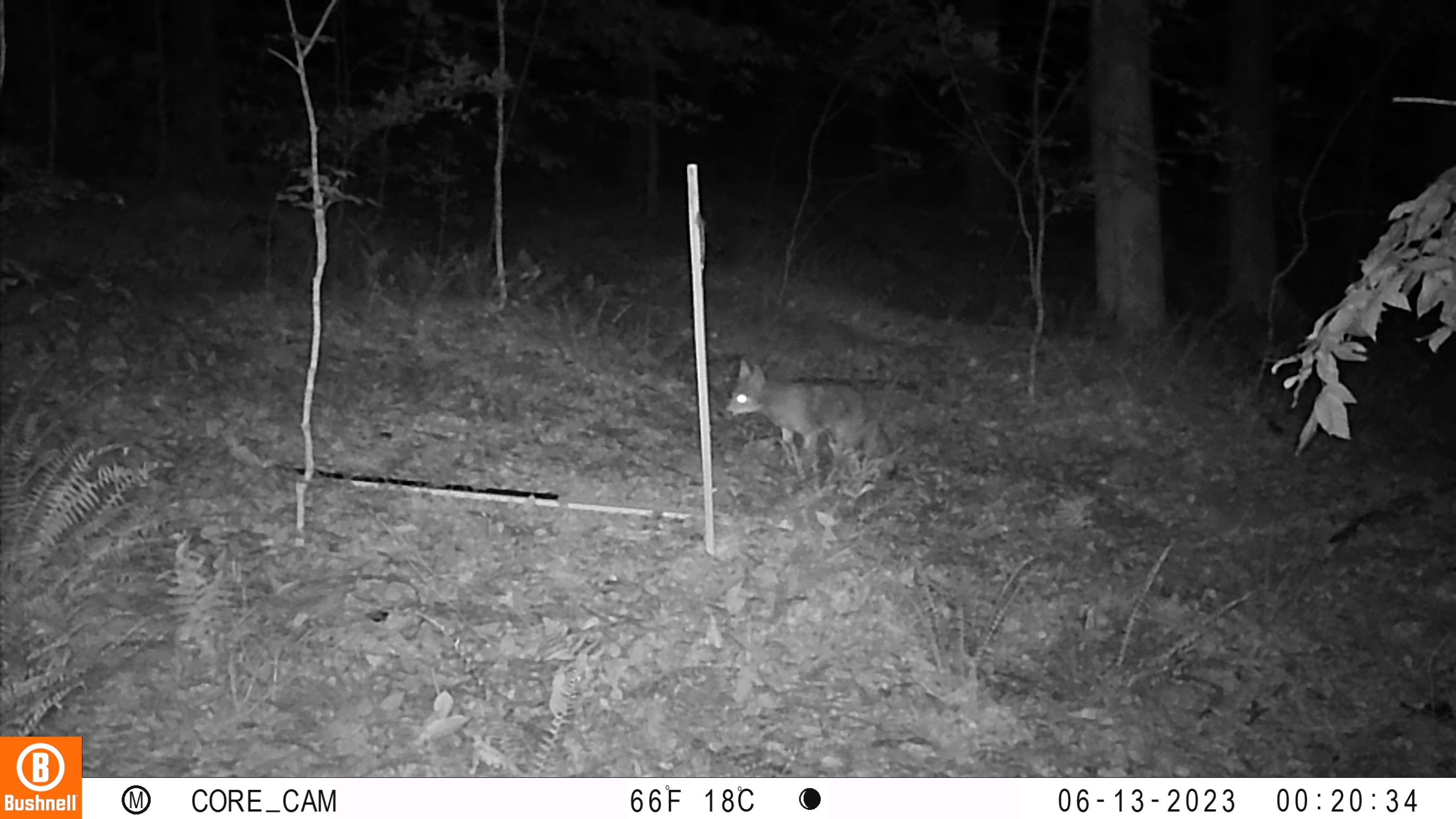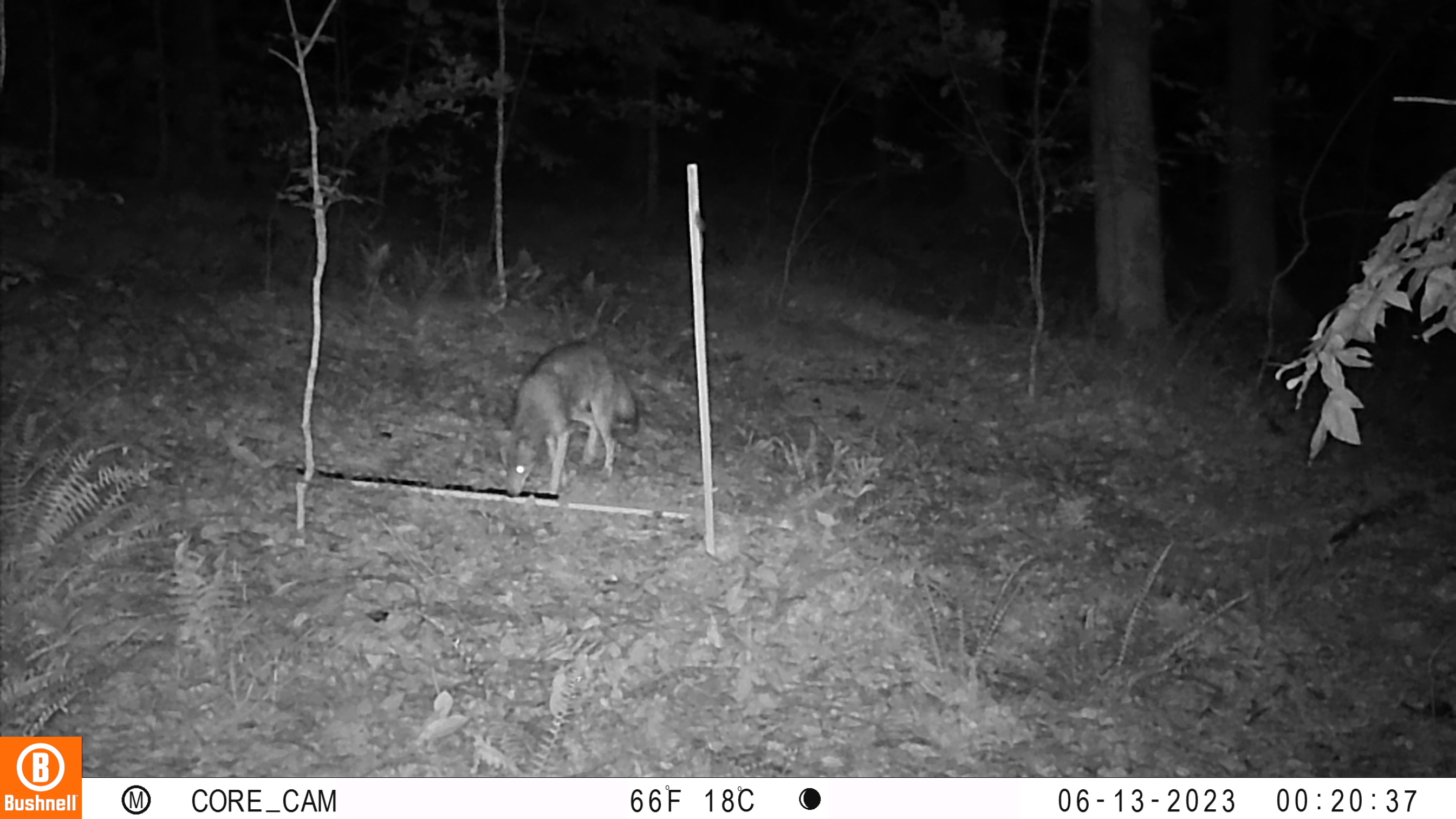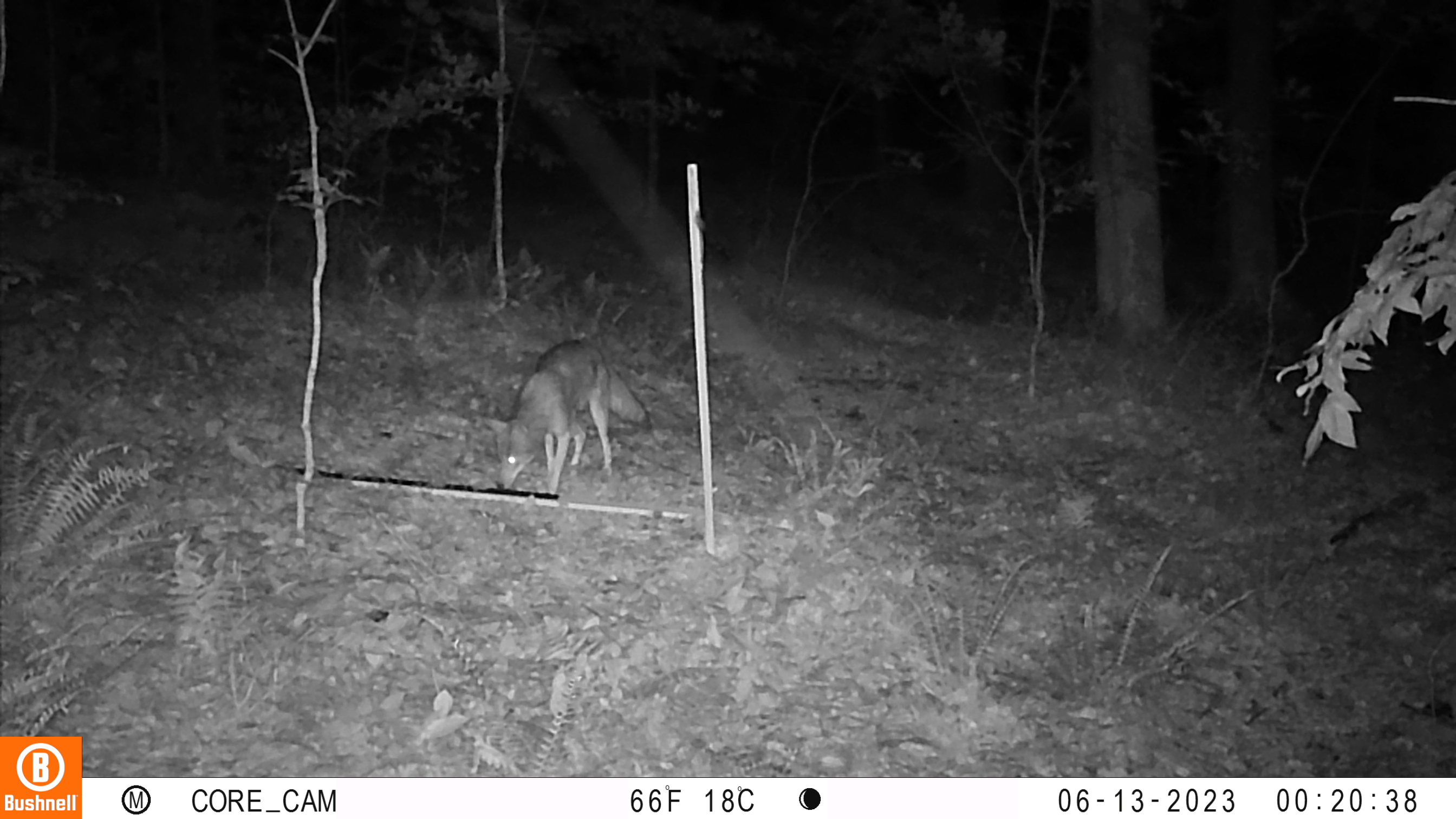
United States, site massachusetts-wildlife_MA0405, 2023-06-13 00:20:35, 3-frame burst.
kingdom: Animalia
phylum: Chordata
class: Mammalia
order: Artiodactyla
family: Cervidae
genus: Odocoileus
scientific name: Odocoileus virginianus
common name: white-tailed deer